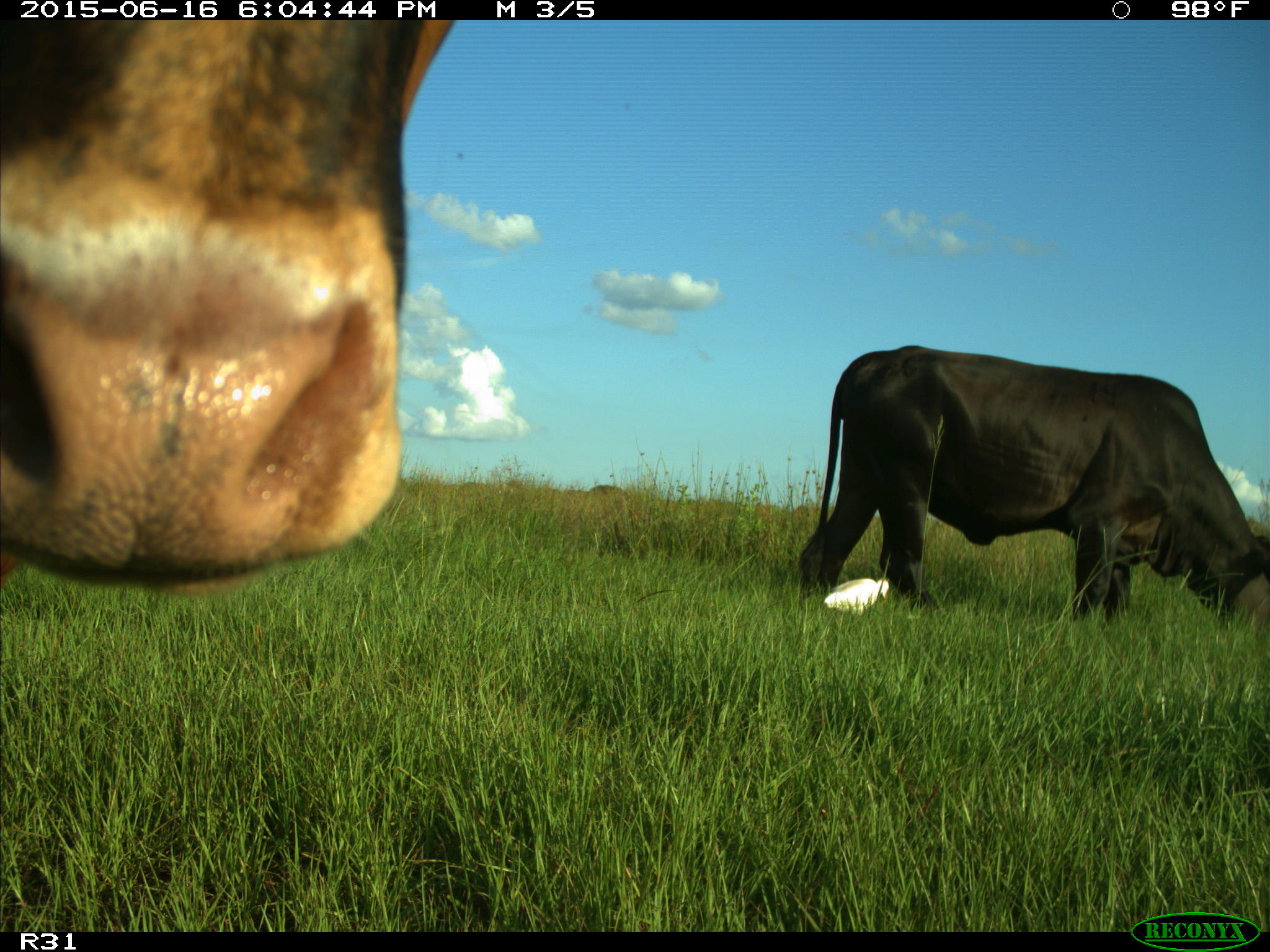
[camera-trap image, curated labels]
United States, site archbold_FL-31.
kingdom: Animalia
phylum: Chordata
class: Mammalia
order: Artiodactyla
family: Bovidae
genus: Bos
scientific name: Bos taurus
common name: domestic cow